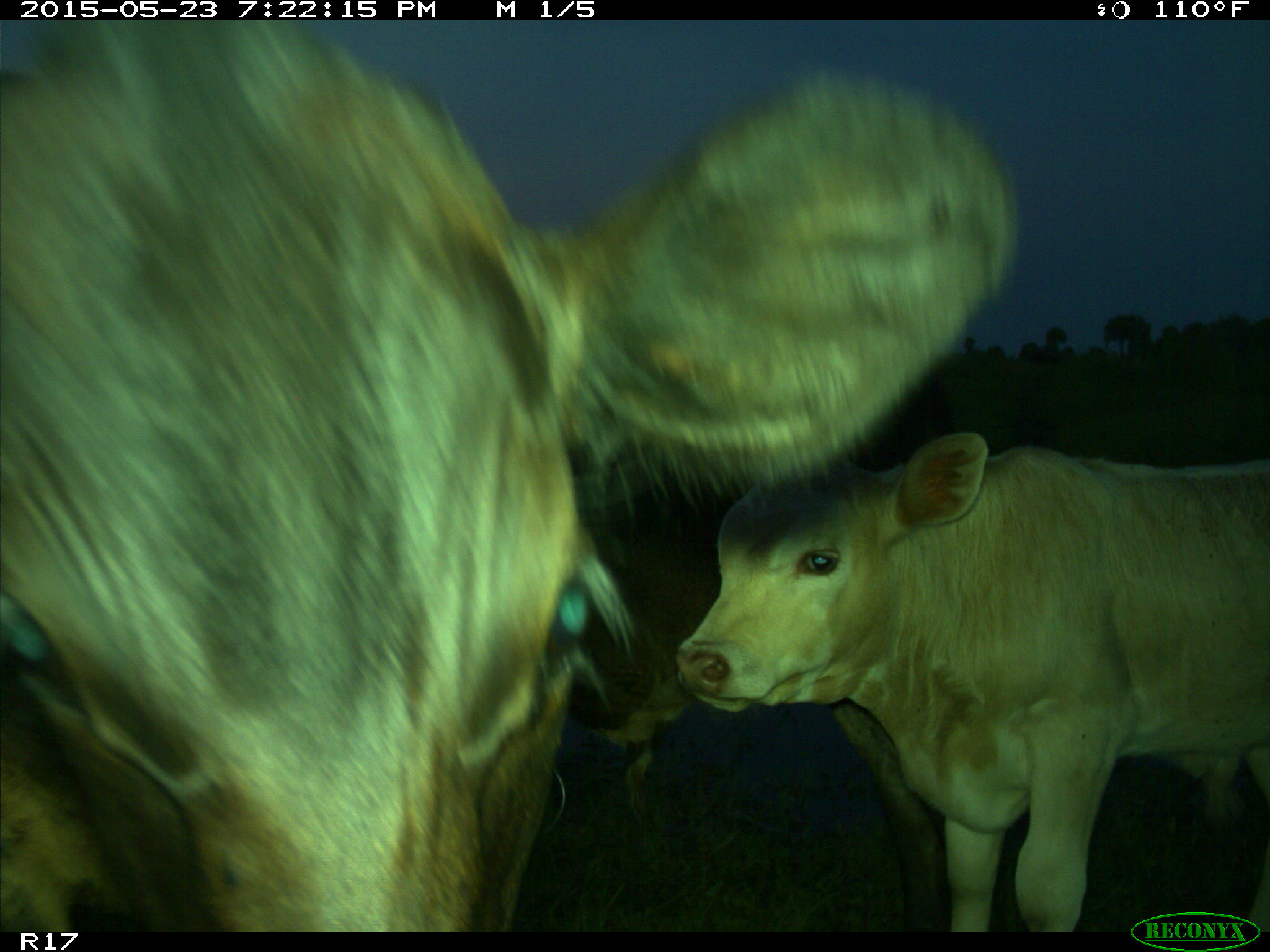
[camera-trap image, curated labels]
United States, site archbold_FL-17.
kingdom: Animalia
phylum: Chordata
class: Mammalia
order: Artiodactyla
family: Bovidae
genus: Bos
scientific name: Bos taurus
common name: domestic cow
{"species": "Bos taurus (domestic cow)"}